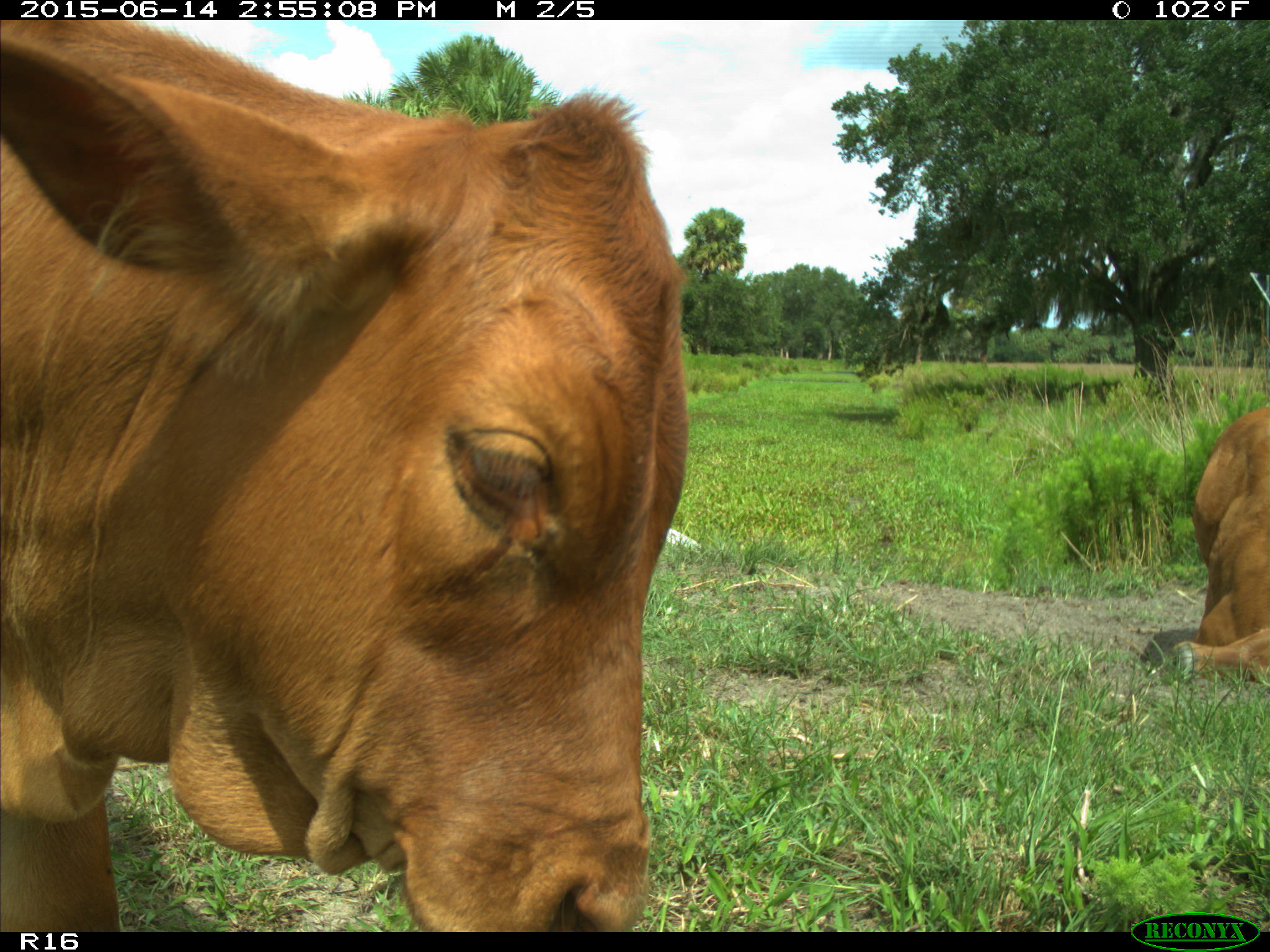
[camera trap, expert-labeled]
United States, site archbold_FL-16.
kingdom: Animalia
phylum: Chordata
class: Mammalia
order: Artiodactyla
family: Bovidae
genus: Bos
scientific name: Bos taurus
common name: domestic cow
Bos taurus (domestic cow).